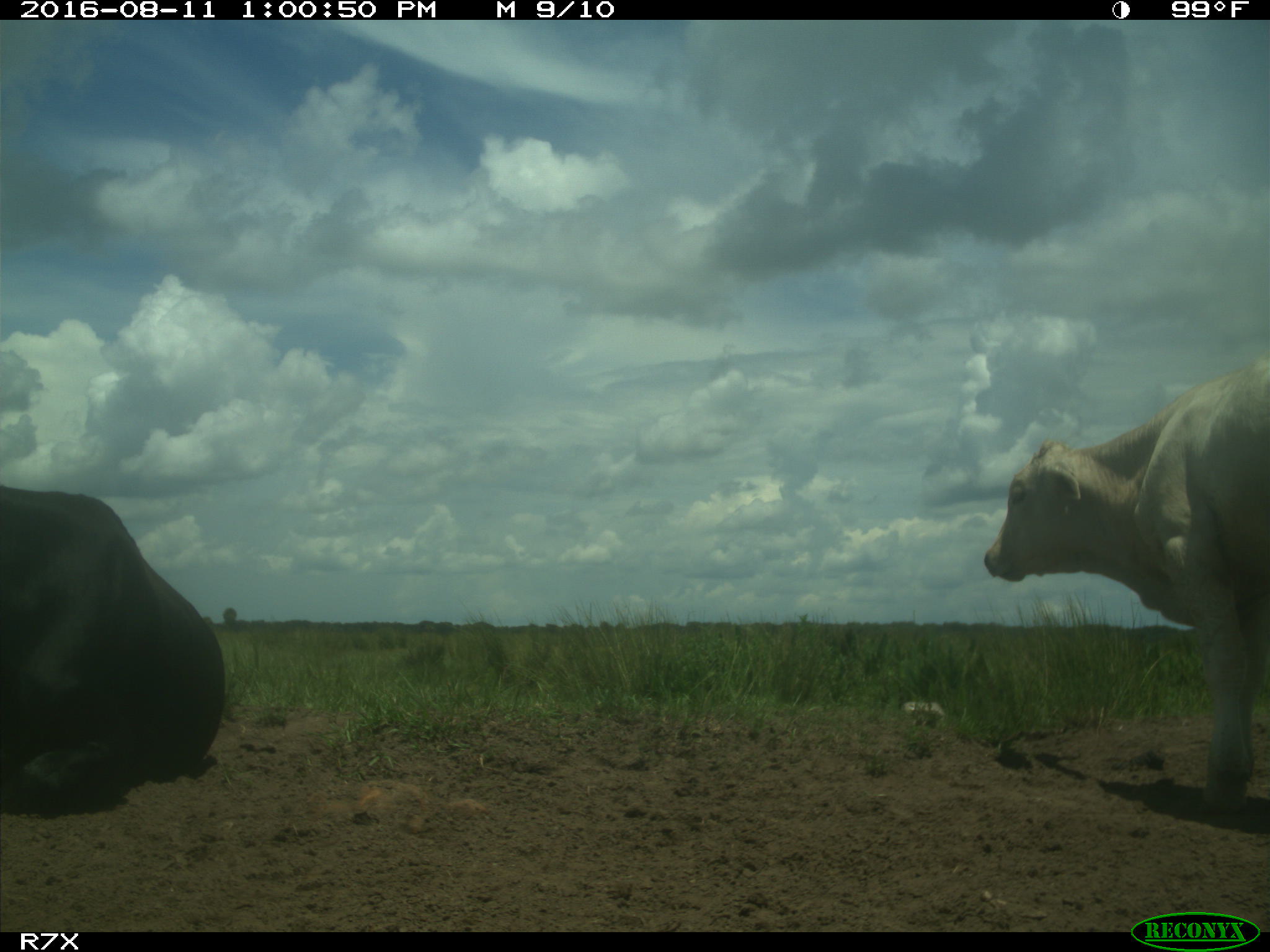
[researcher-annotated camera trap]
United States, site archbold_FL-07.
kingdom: Animalia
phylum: Chordata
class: Mammalia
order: Artiodactyla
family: Bovidae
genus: Bos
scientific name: Bos taurus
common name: domestic cow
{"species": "Bos taurus (domestic cow)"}